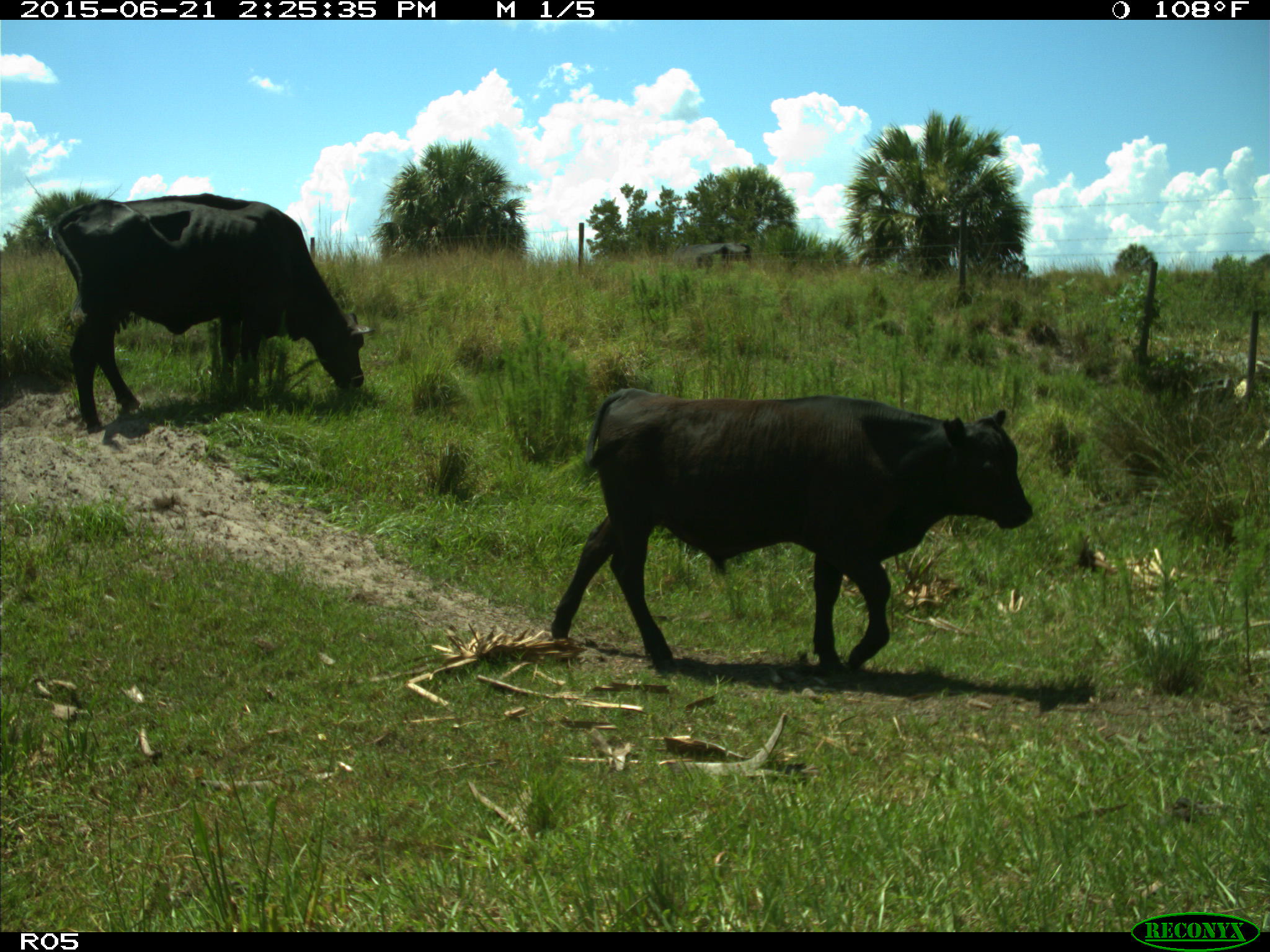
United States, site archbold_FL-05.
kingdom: Animalia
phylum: Chordata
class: Mammalia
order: Artiodactyla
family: Bovidae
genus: Bos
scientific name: Bos taurus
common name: domestic cow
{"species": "Bos taurus (domestic cow)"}